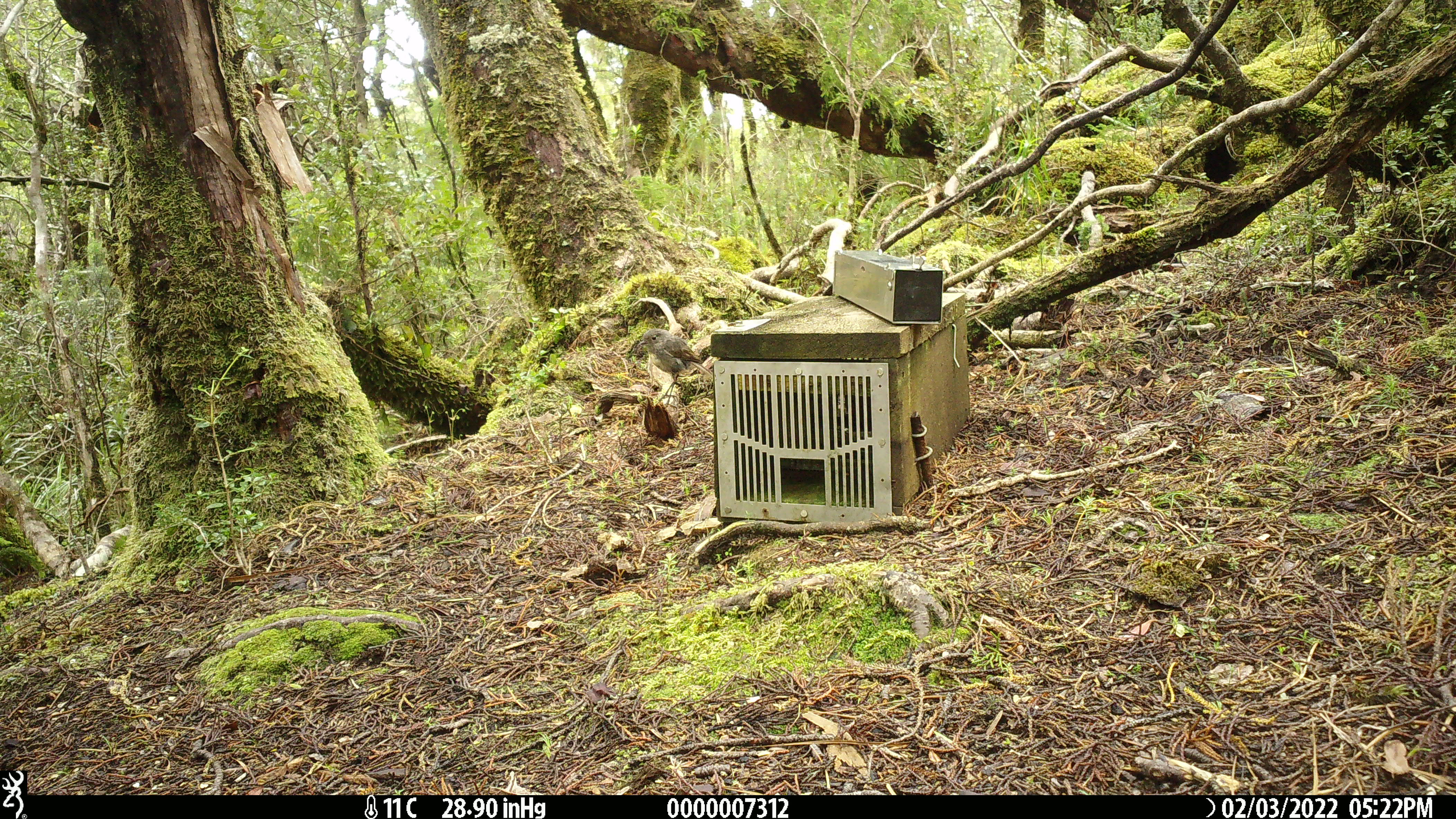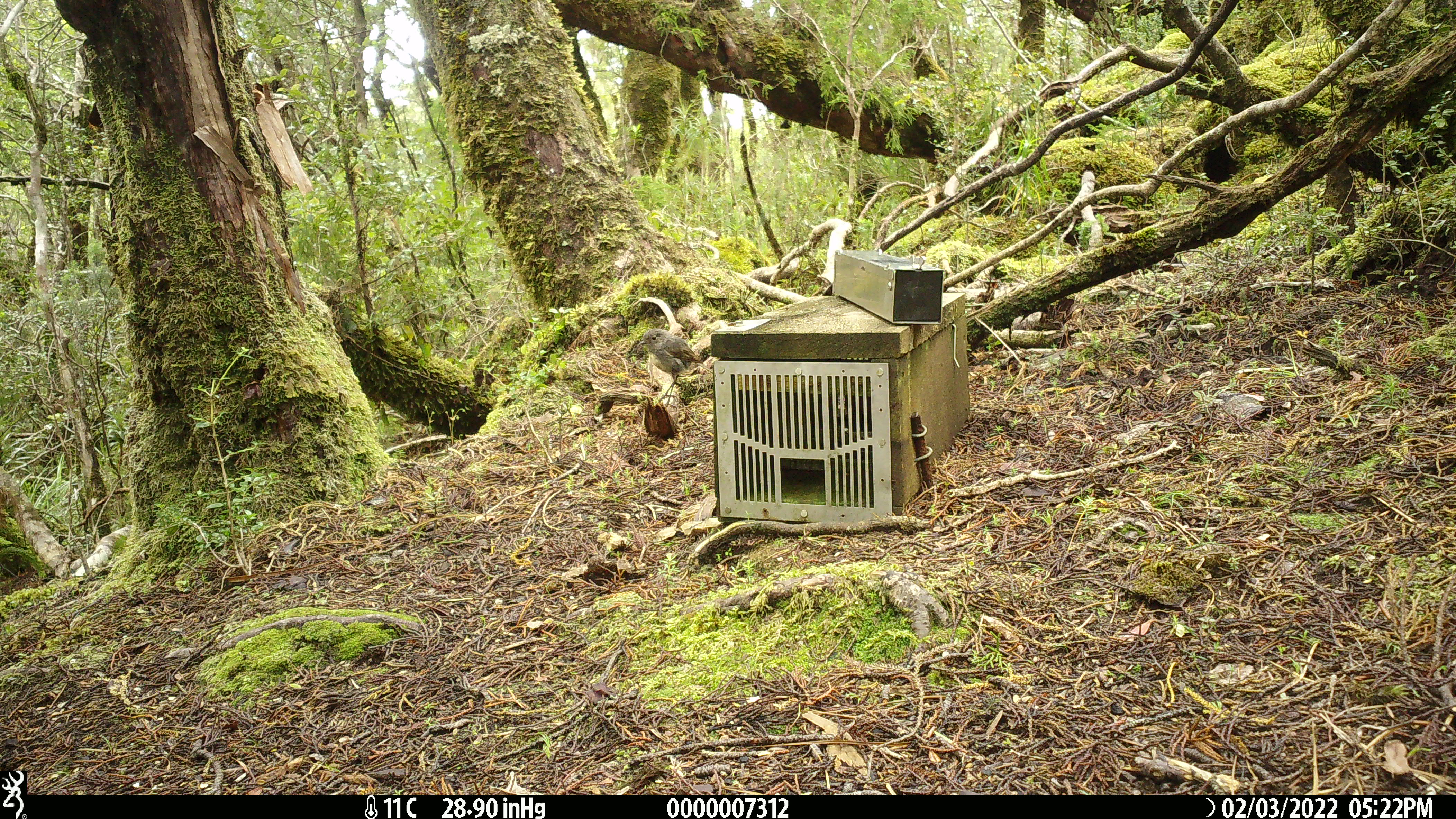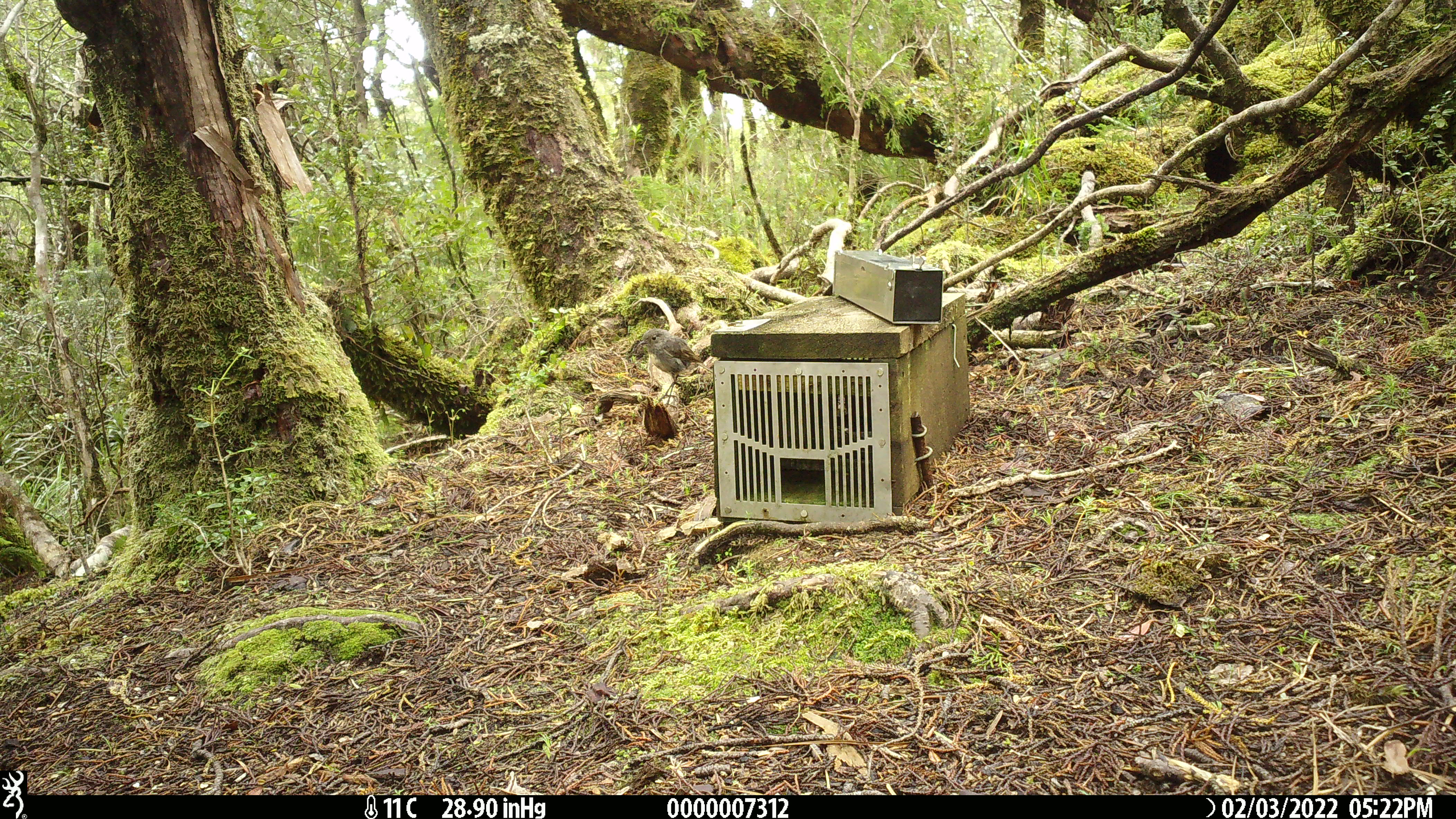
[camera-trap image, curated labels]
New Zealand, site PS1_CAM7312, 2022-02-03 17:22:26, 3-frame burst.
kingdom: Animalia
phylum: Chordata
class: Aves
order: Passeriformes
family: Petroicidae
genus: Petroica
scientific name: Petroica australis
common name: new zealand robin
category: robin